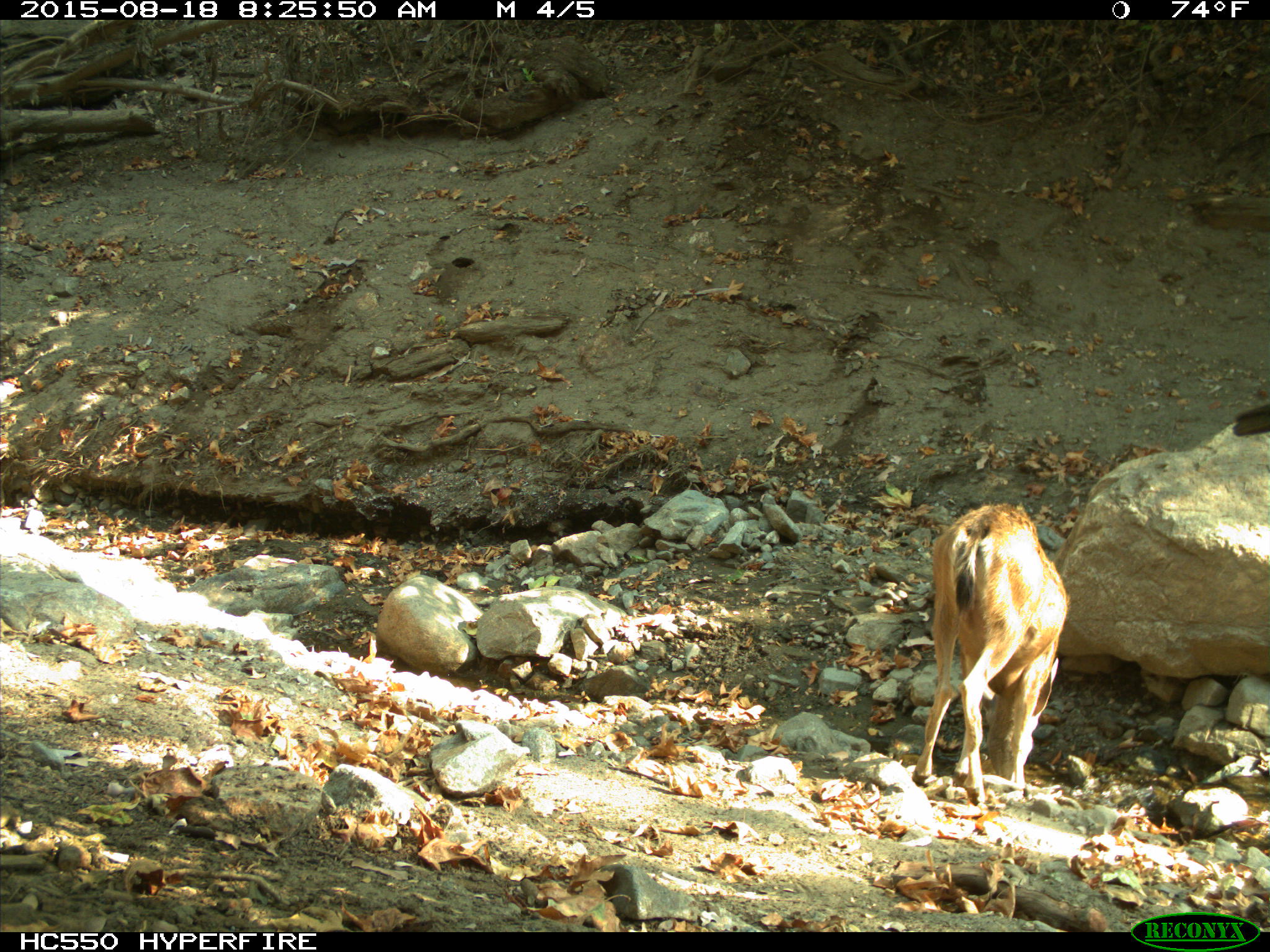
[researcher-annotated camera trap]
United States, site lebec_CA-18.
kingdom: Animalia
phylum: Chordata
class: Mammalia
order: Artiodactyla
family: Cervidae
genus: Odocoileus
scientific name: Odocoileus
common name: deer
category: unidentified deer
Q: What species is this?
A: Unidentified deer (deer) (Odocoileus).